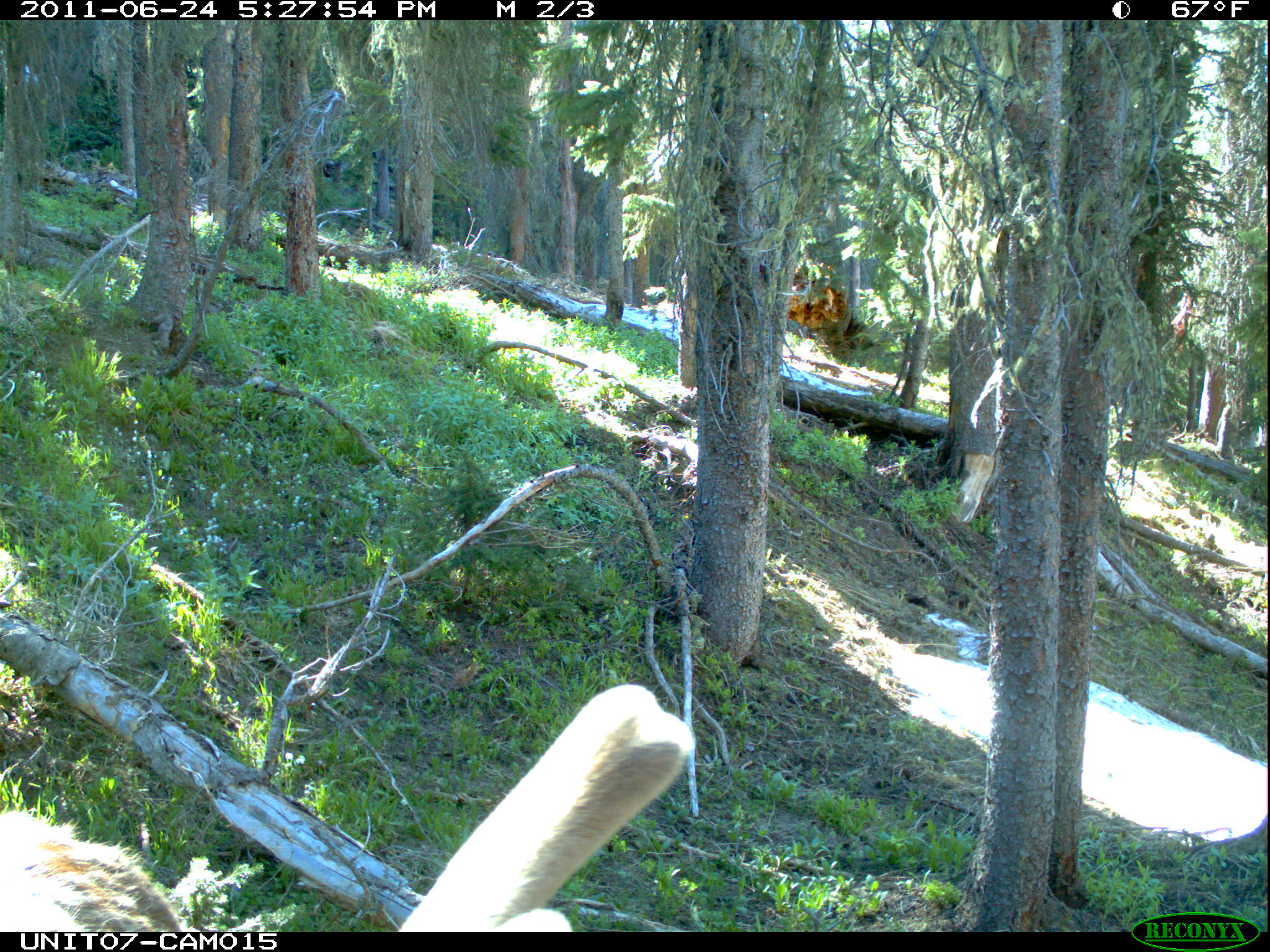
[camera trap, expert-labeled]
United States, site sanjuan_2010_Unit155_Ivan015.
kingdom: Animalia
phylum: Chordata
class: Mammalia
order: Artiodactyla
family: Cervidae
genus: Cervus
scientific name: Cervus elaphus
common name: red deer